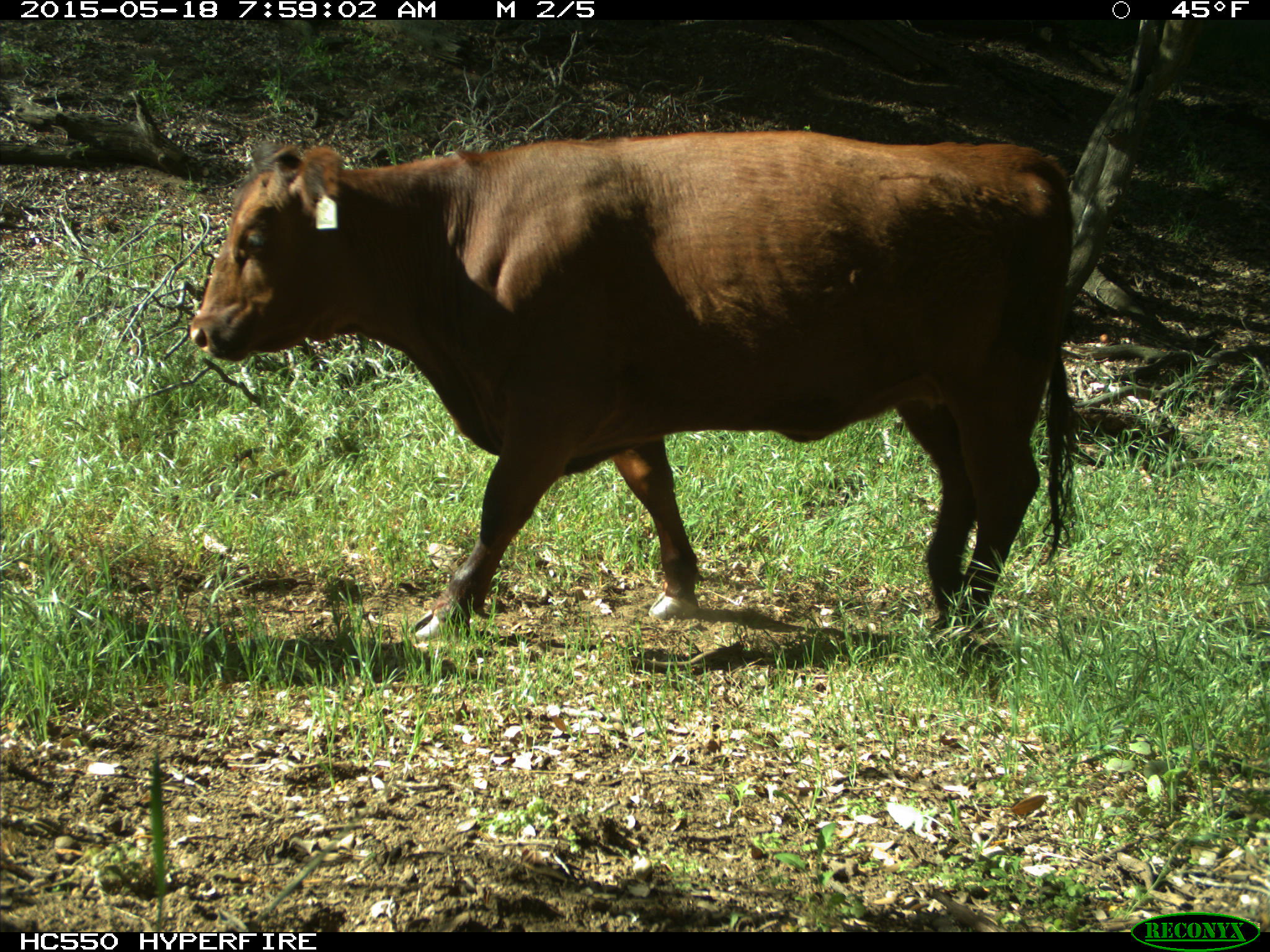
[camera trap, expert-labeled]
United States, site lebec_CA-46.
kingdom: Animalia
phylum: Chordata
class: Mammalia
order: Artiodactyla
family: Bovidae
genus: Bos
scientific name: Bos taurus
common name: domestic cow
Bos taurus (domestic cow).